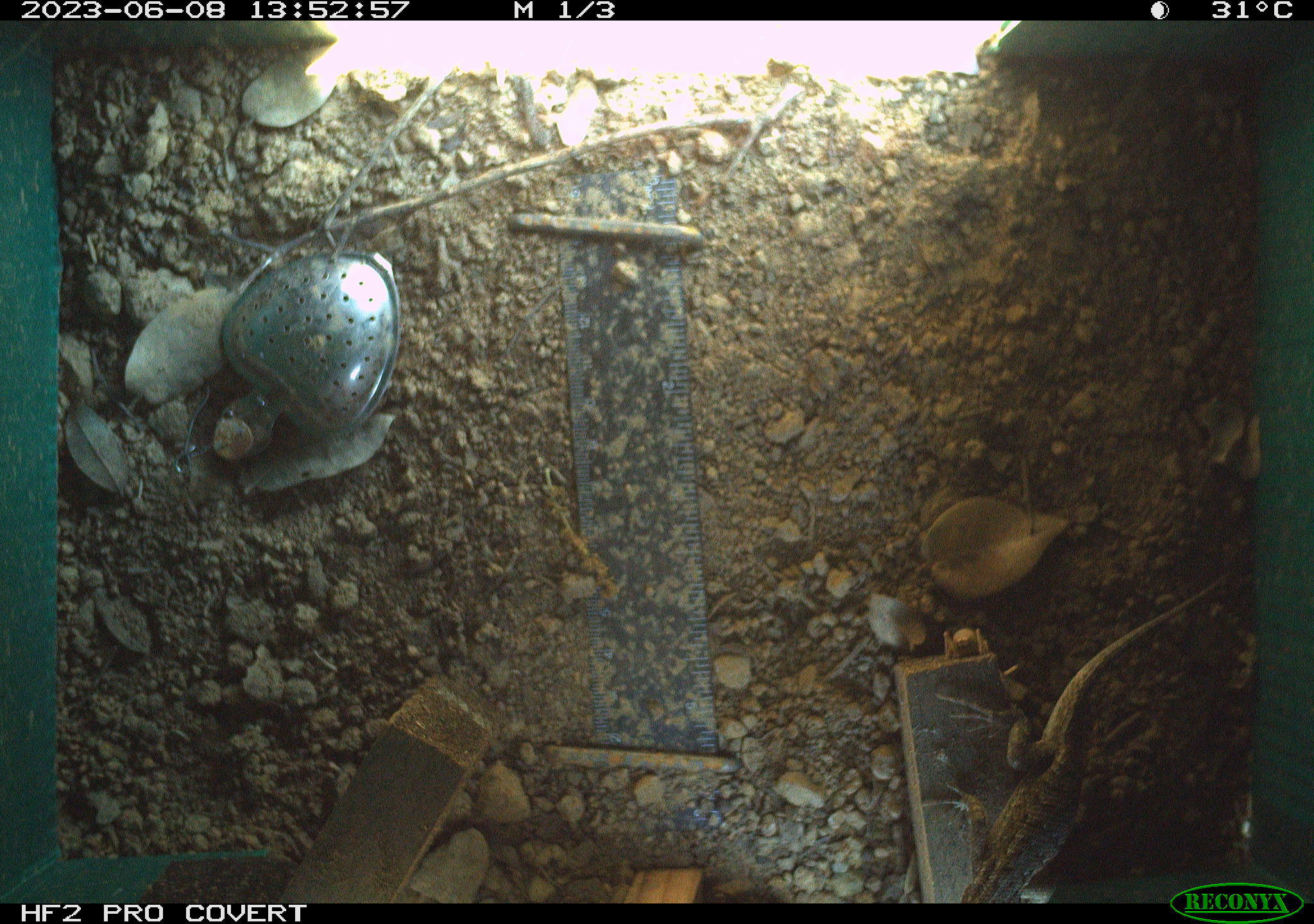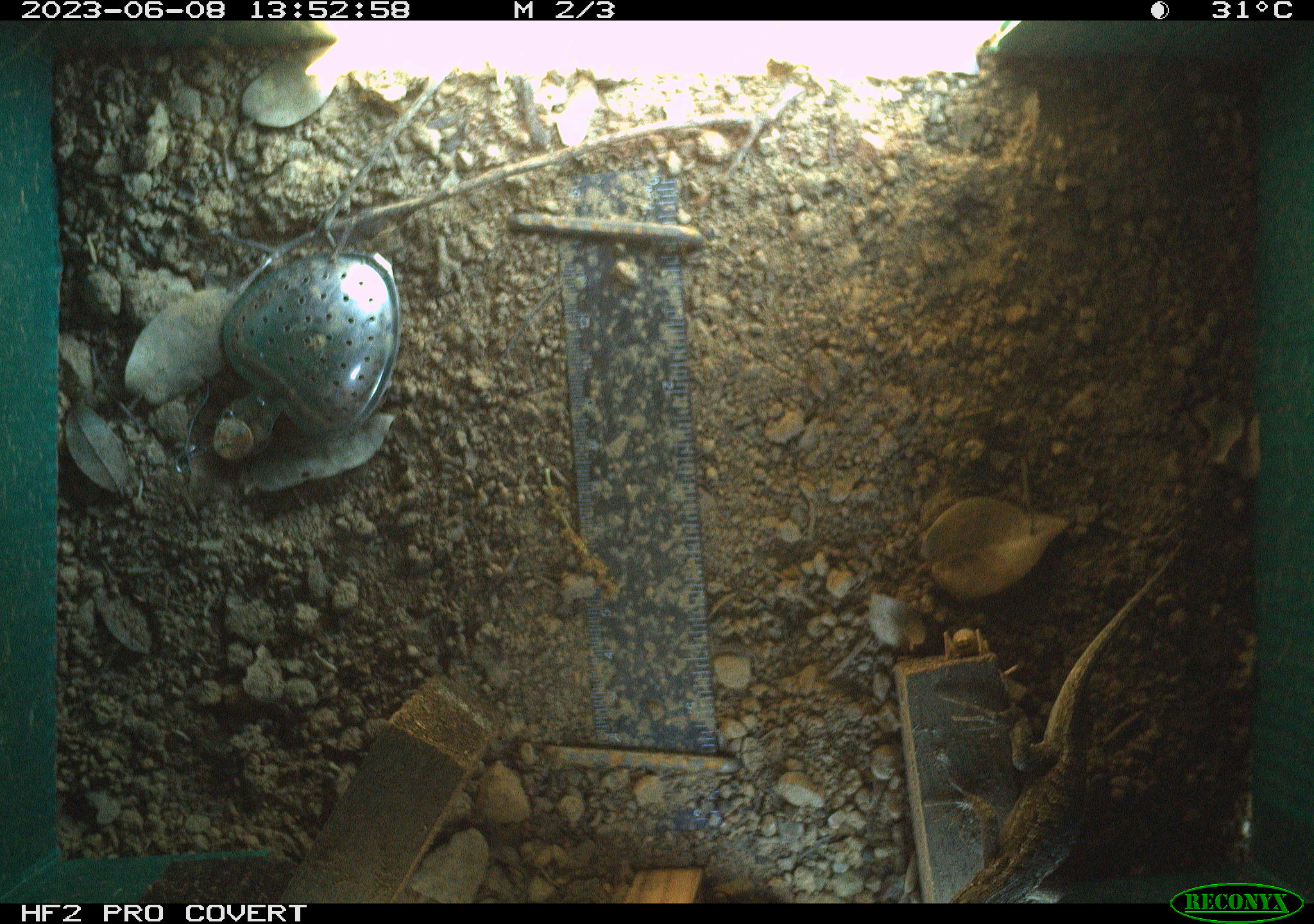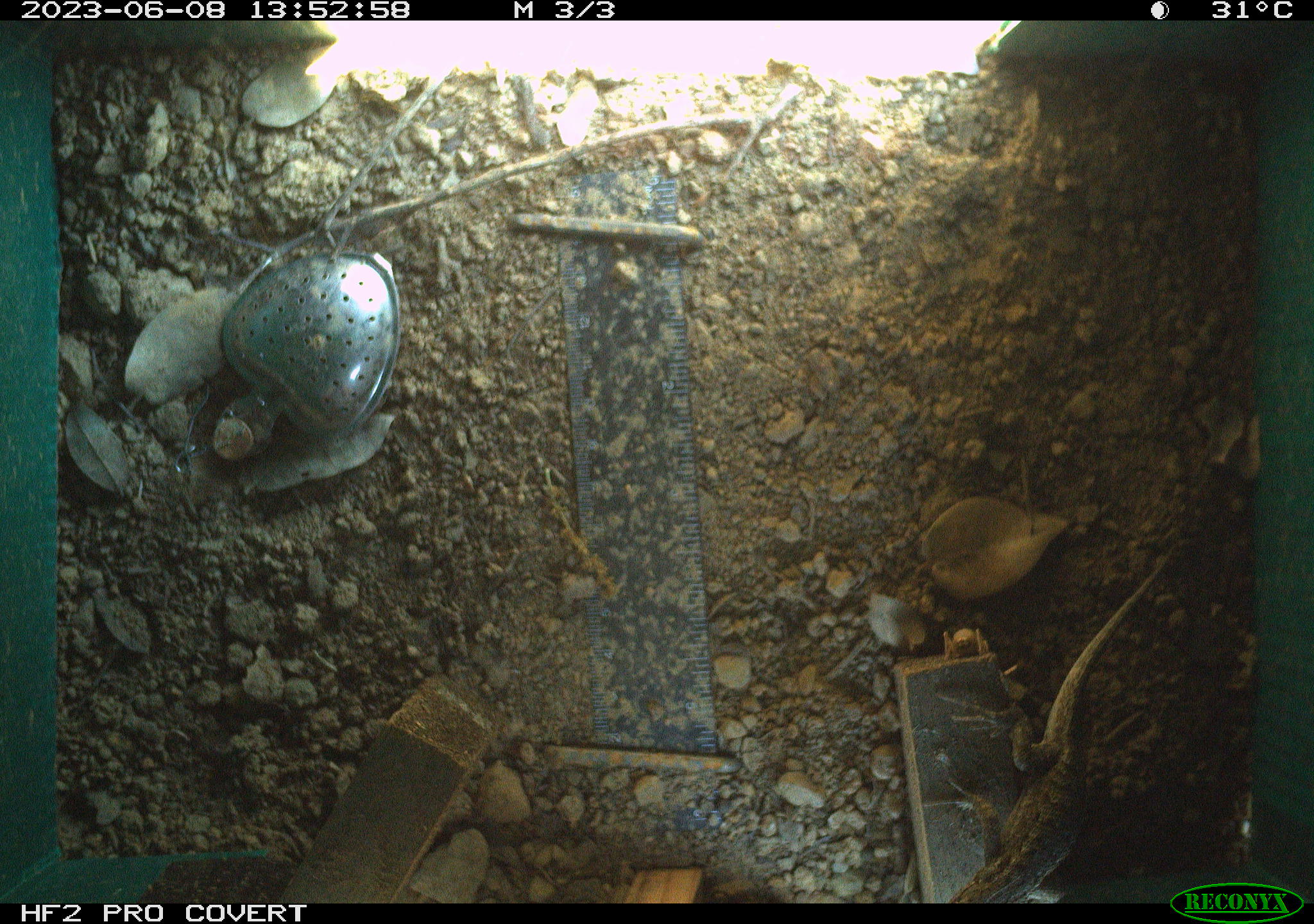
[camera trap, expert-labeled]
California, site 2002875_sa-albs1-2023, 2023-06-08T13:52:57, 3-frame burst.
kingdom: Animalia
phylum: Chordata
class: Reptilia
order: Squamata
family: Phrynosomatidae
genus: Sceloporus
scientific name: Sceloporus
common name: spiny lizards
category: sceloporus species